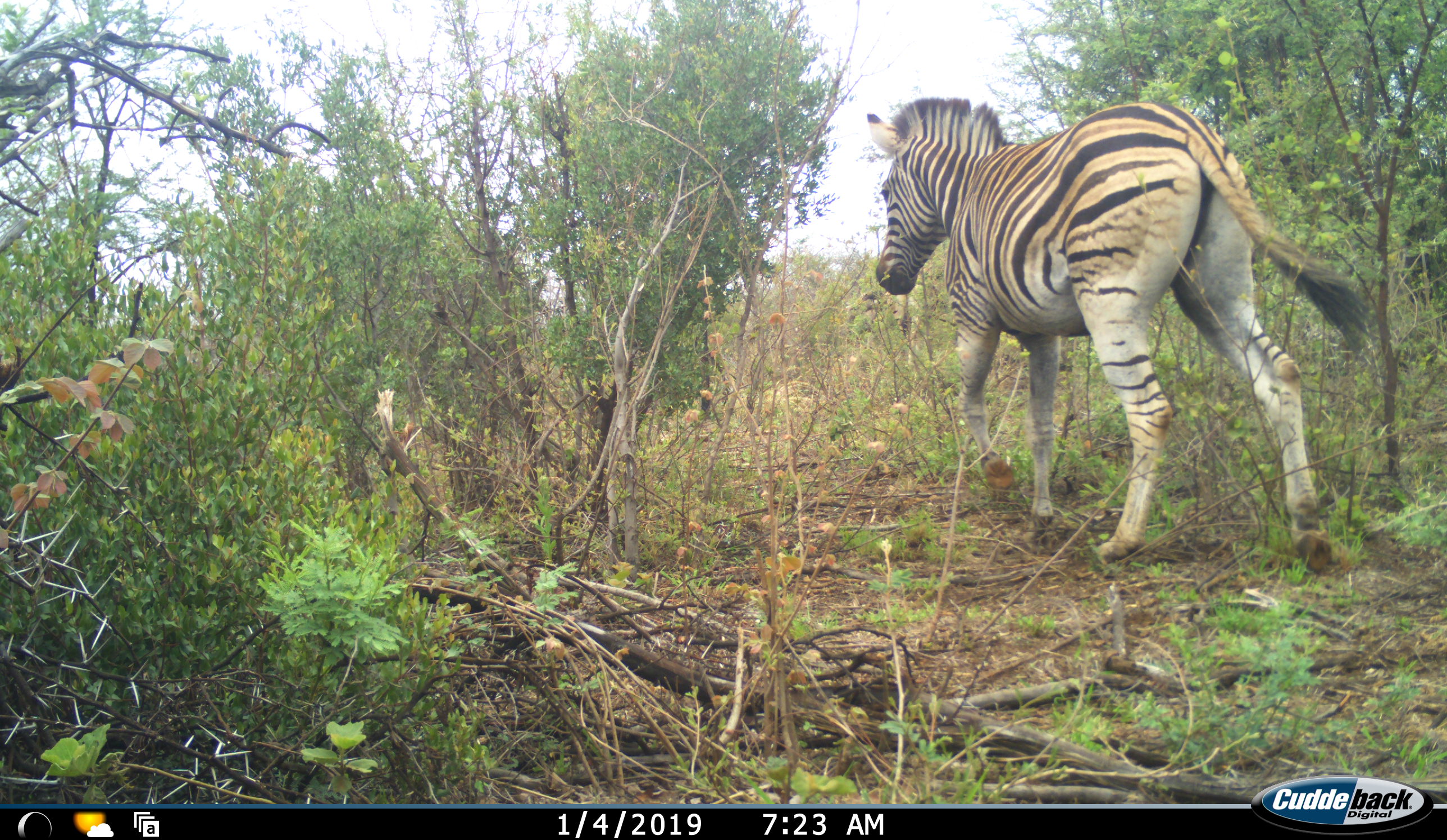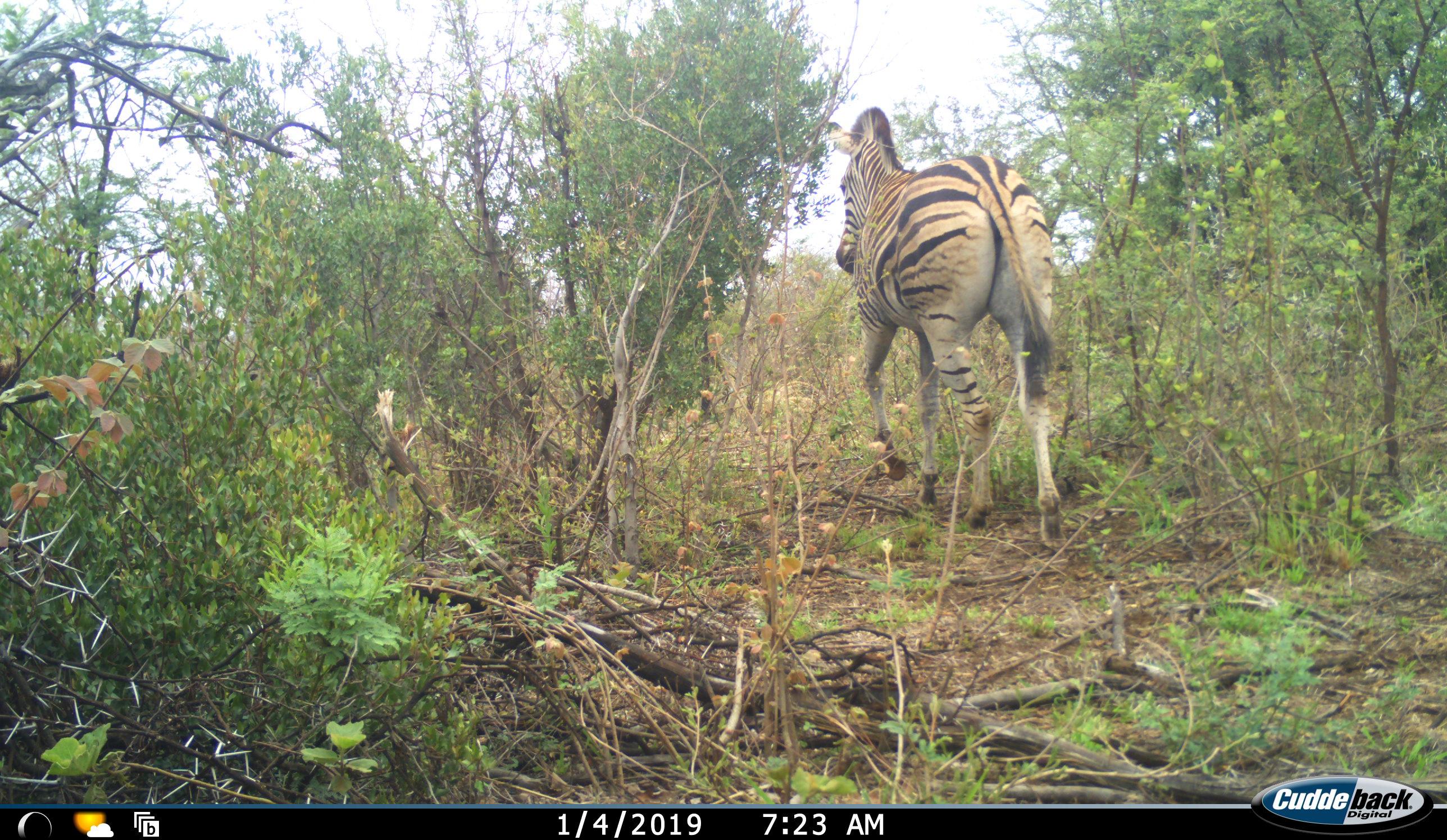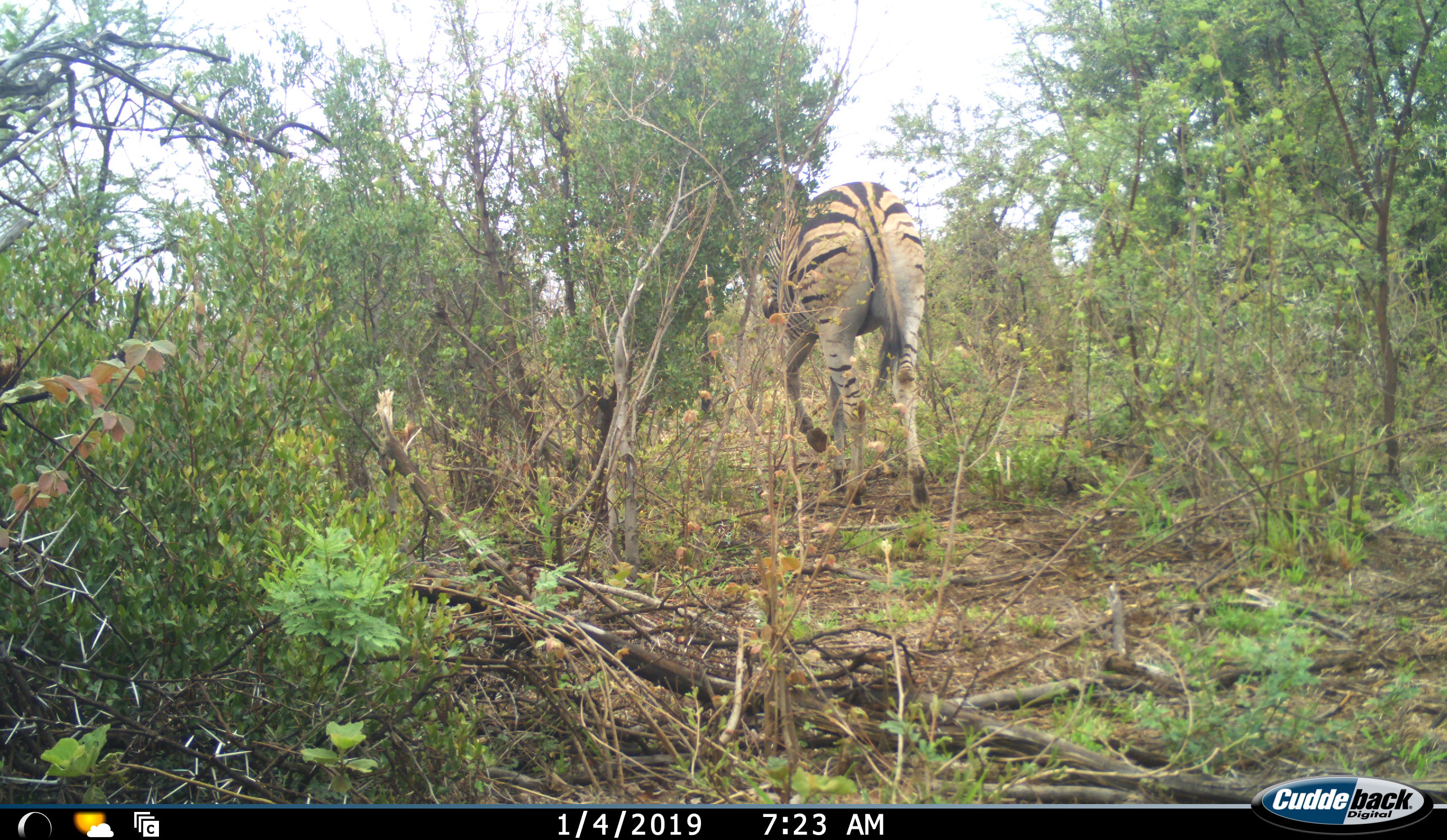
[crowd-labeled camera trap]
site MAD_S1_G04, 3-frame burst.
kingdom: Animalia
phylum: Chordata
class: Mammalia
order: Perissodactyla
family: Equidae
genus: Equus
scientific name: Equus quagga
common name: plains zebra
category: zebraplains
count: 1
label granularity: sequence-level